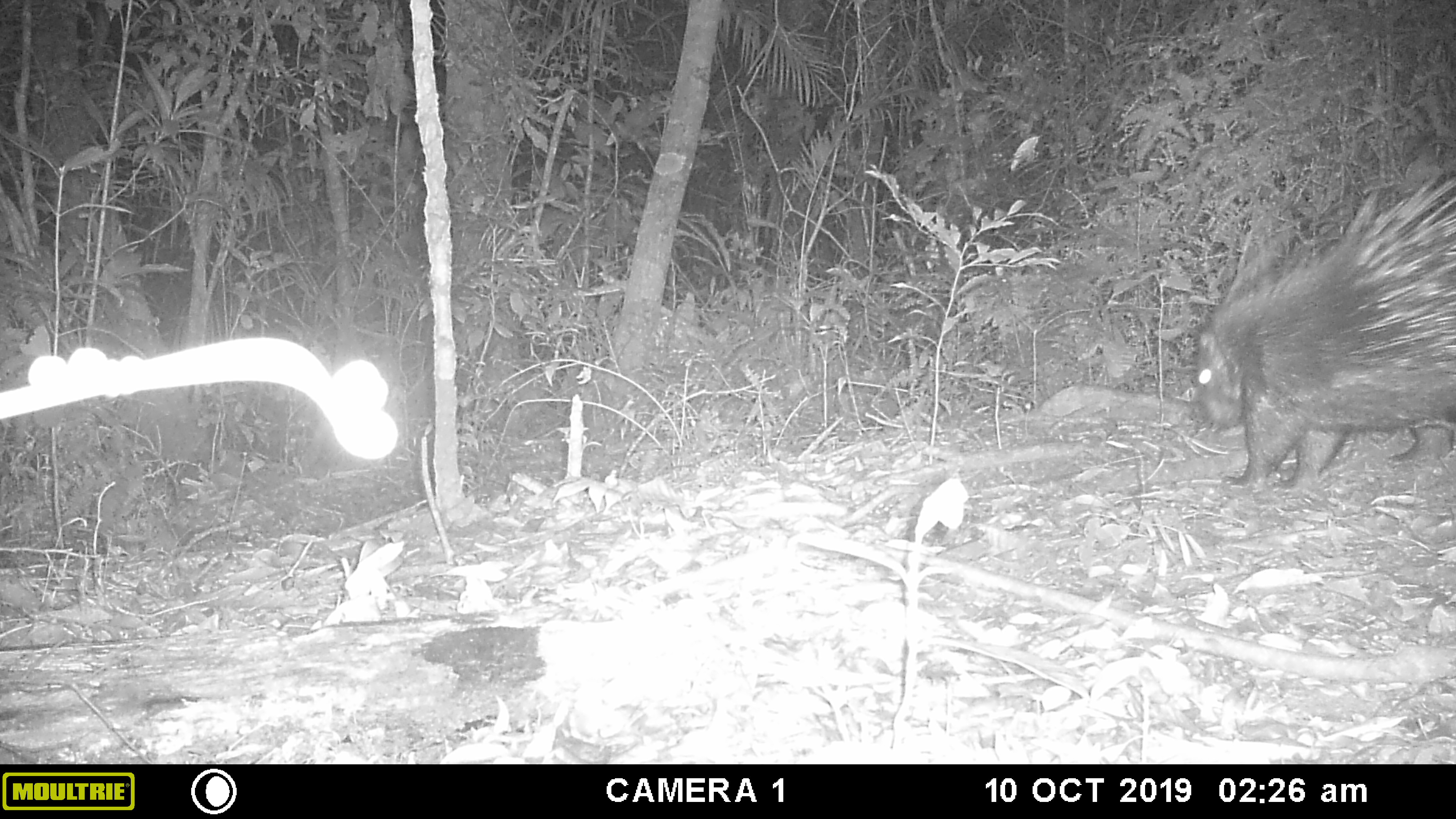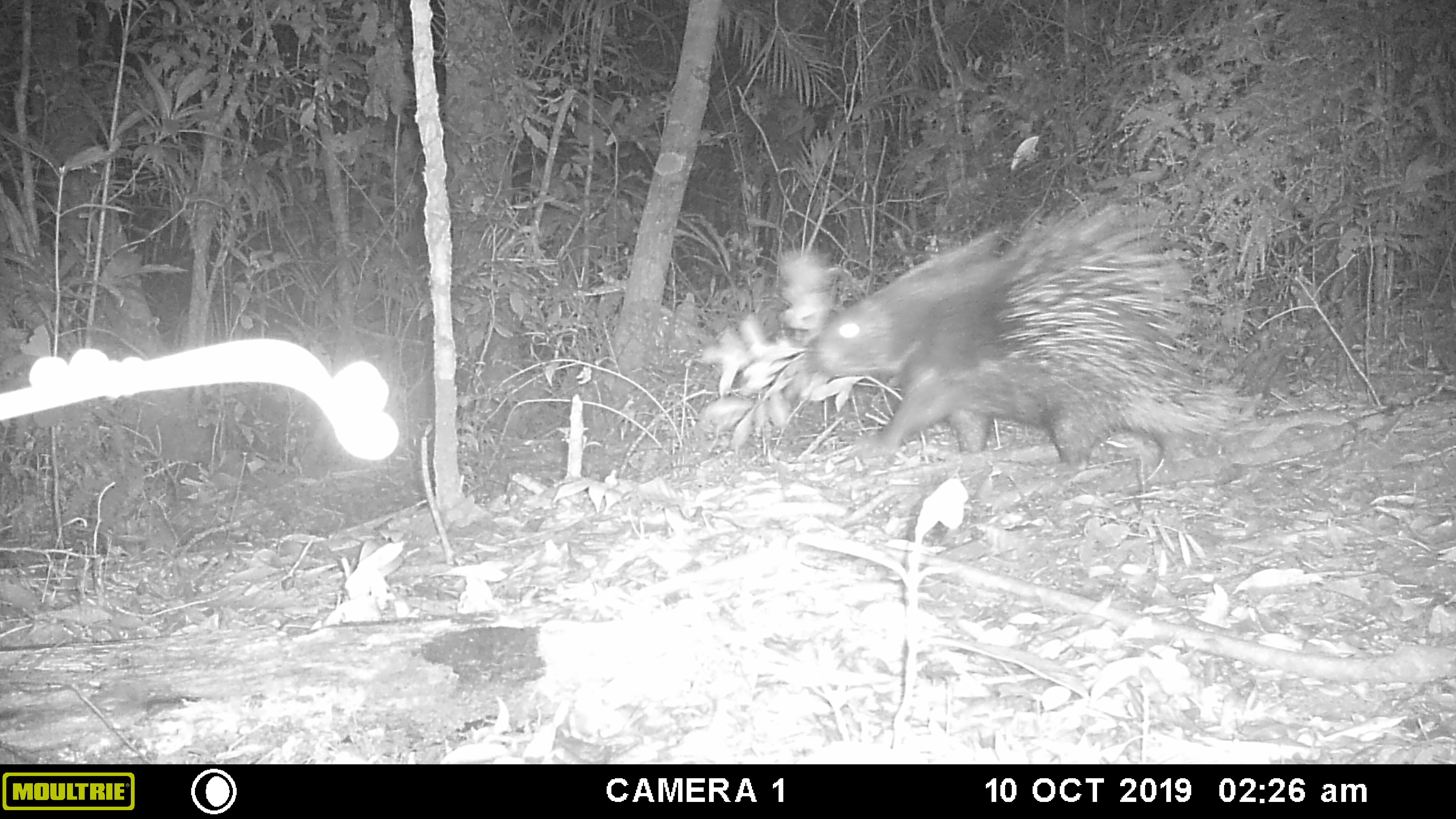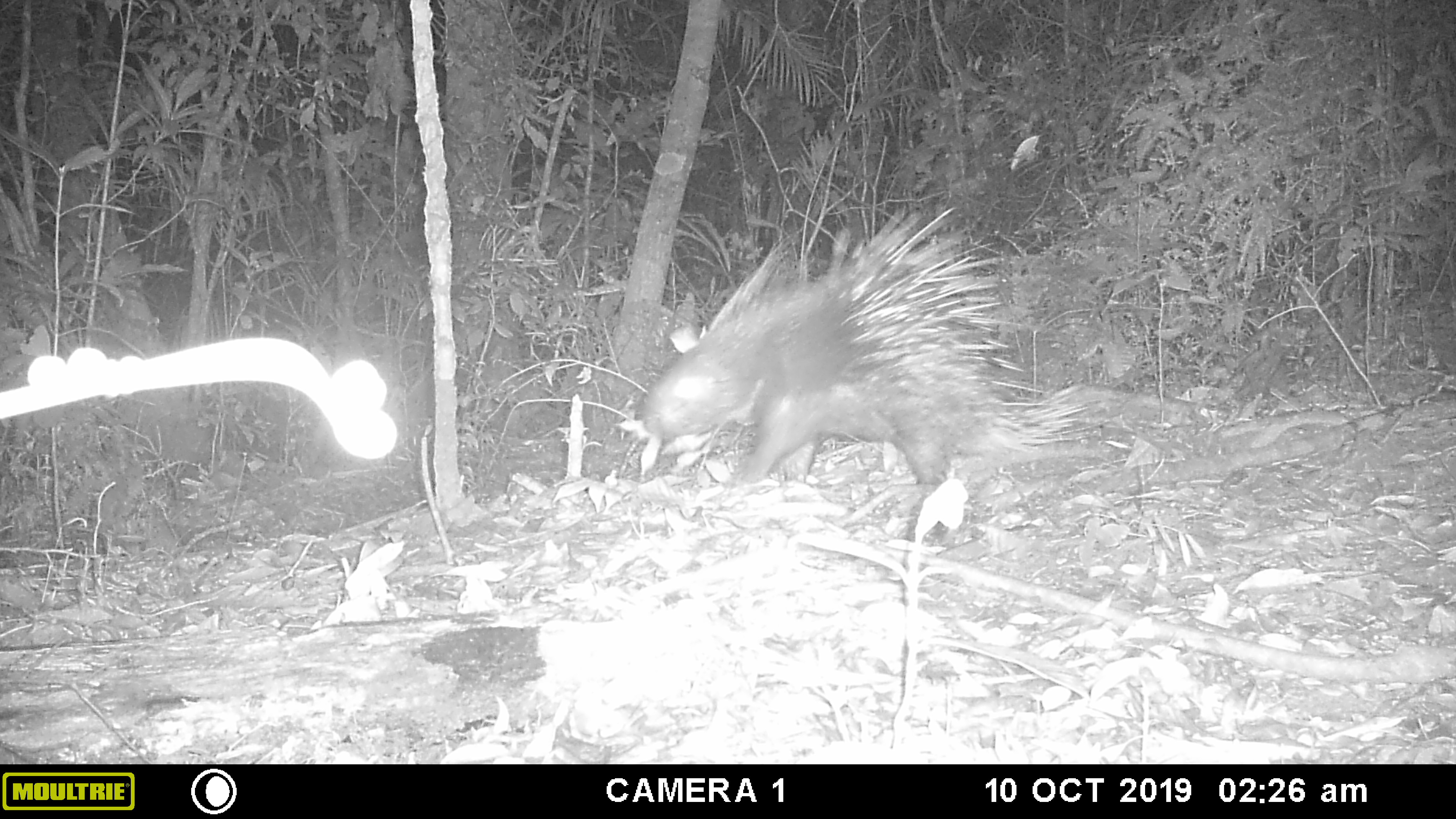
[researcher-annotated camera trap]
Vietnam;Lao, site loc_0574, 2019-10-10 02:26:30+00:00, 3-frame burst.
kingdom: Animalia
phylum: Chordata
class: Mammalia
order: Rodentia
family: Hystricidae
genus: Hystrix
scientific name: Hystrix brachyura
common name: malayan porcupine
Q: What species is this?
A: Malayan porcupine (Hystrix brachyura).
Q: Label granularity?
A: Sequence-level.